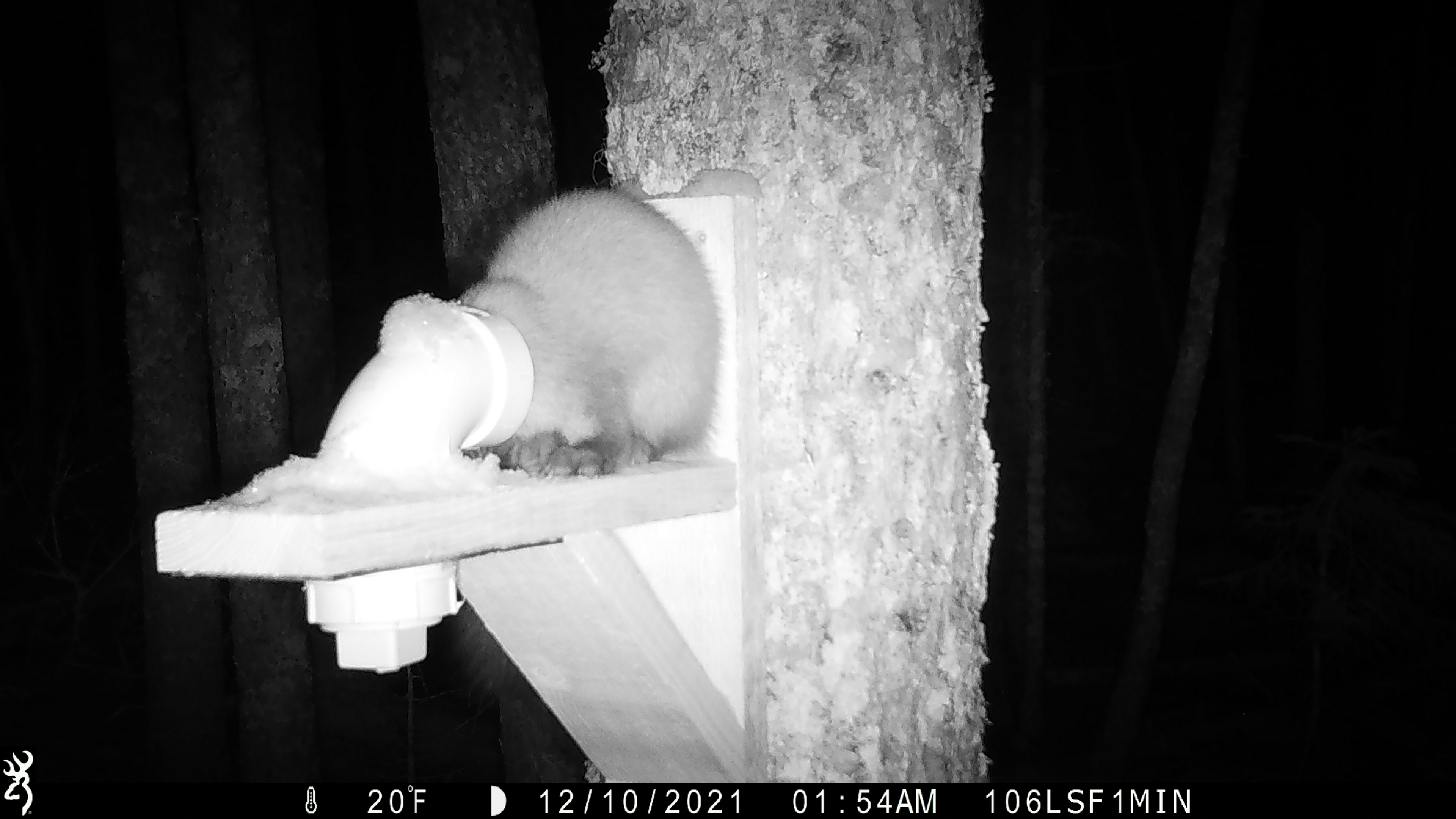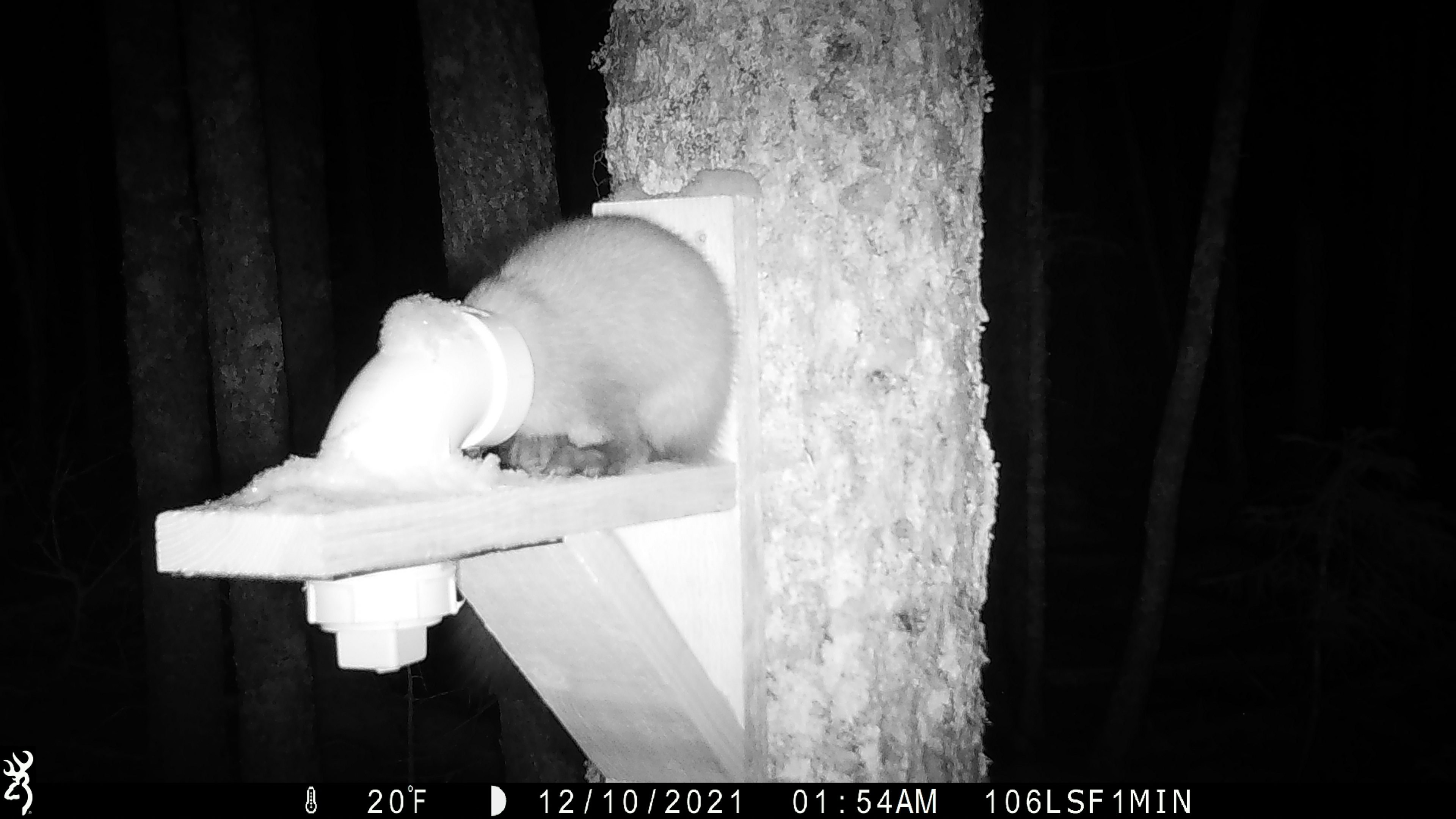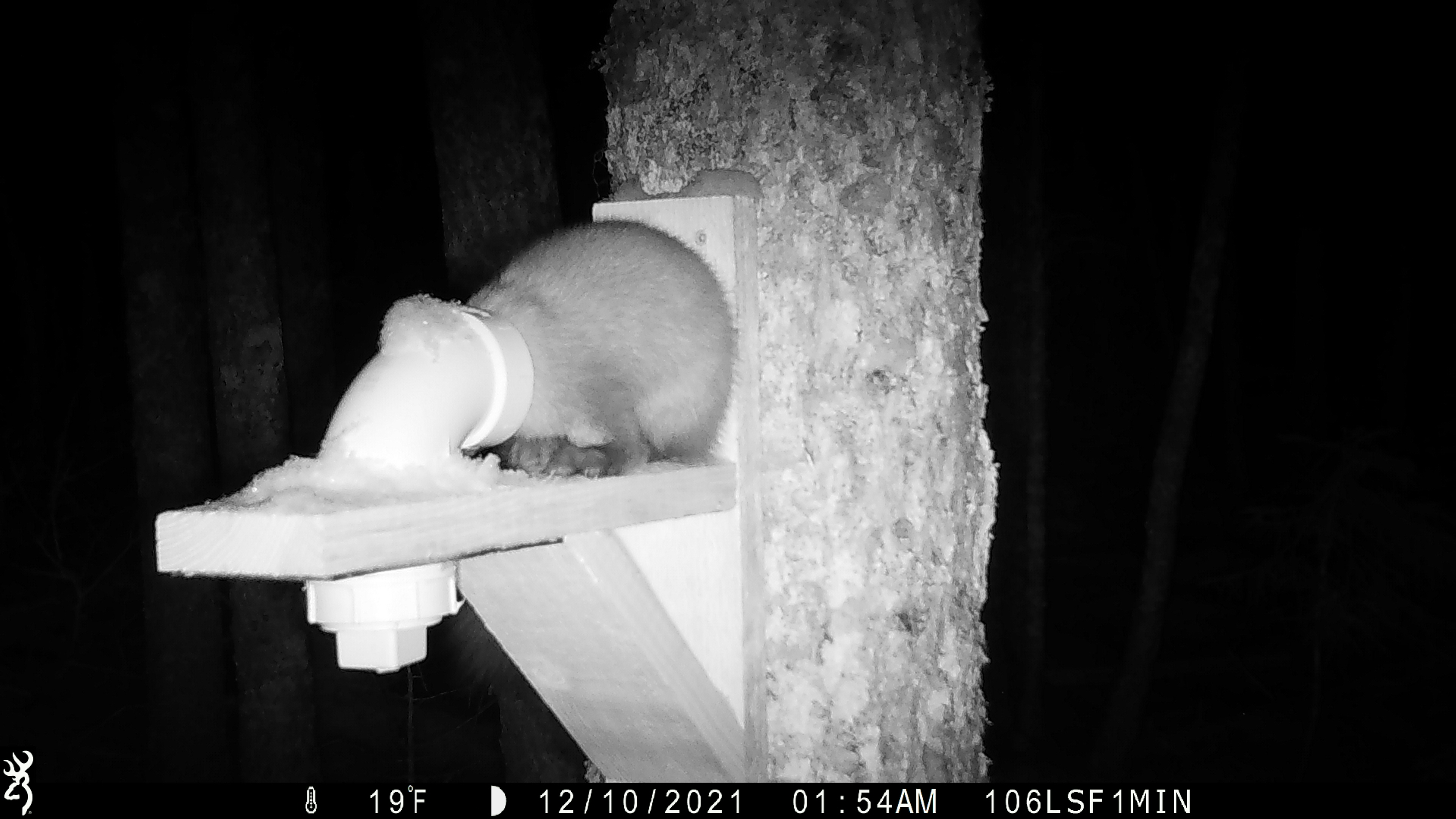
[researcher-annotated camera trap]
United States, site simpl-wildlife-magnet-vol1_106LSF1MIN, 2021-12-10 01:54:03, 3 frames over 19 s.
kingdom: Animalia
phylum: Chordata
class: Mammalia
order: Carnivora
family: Mustelidae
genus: Martes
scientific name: Martes americana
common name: american marten